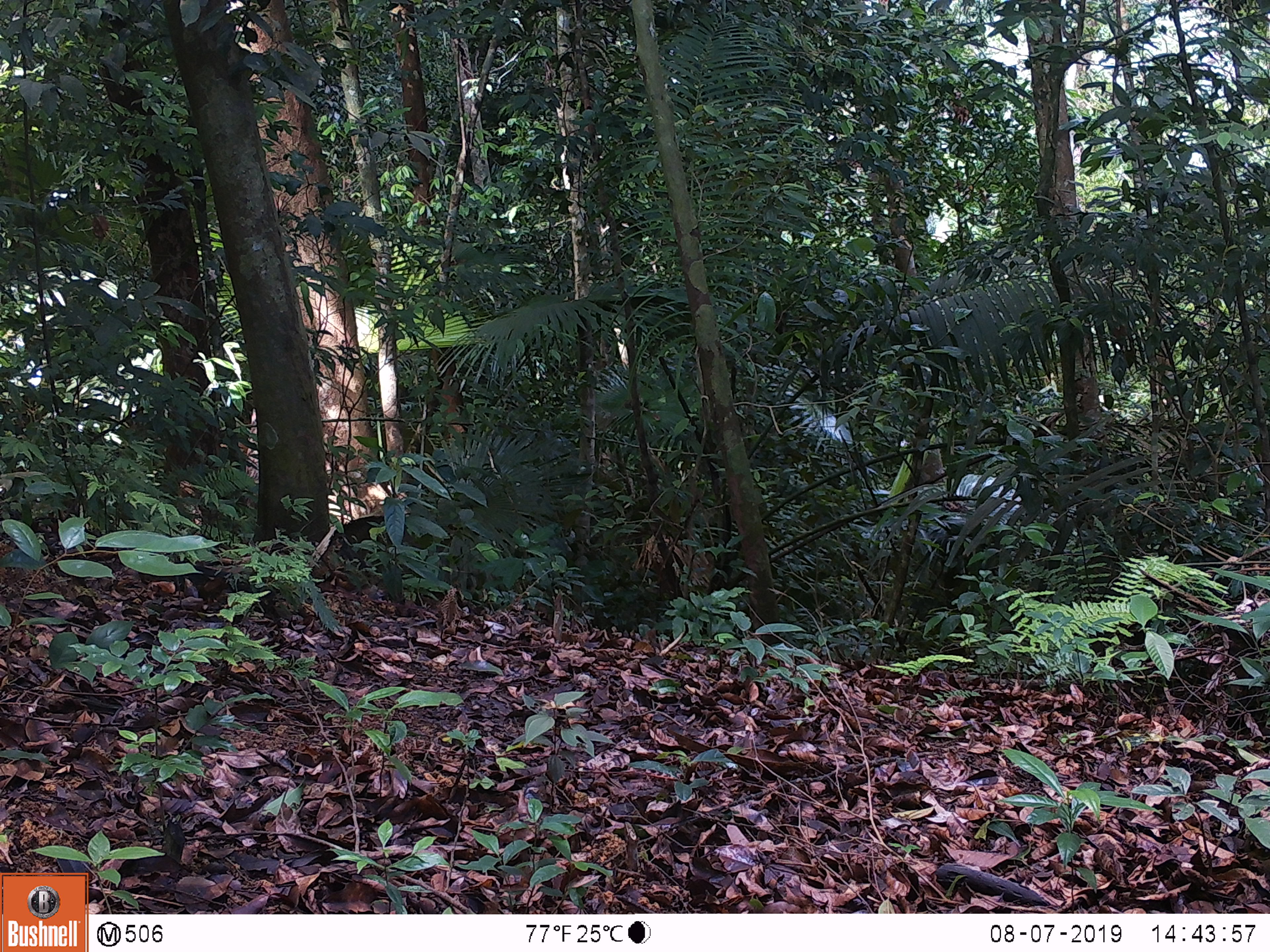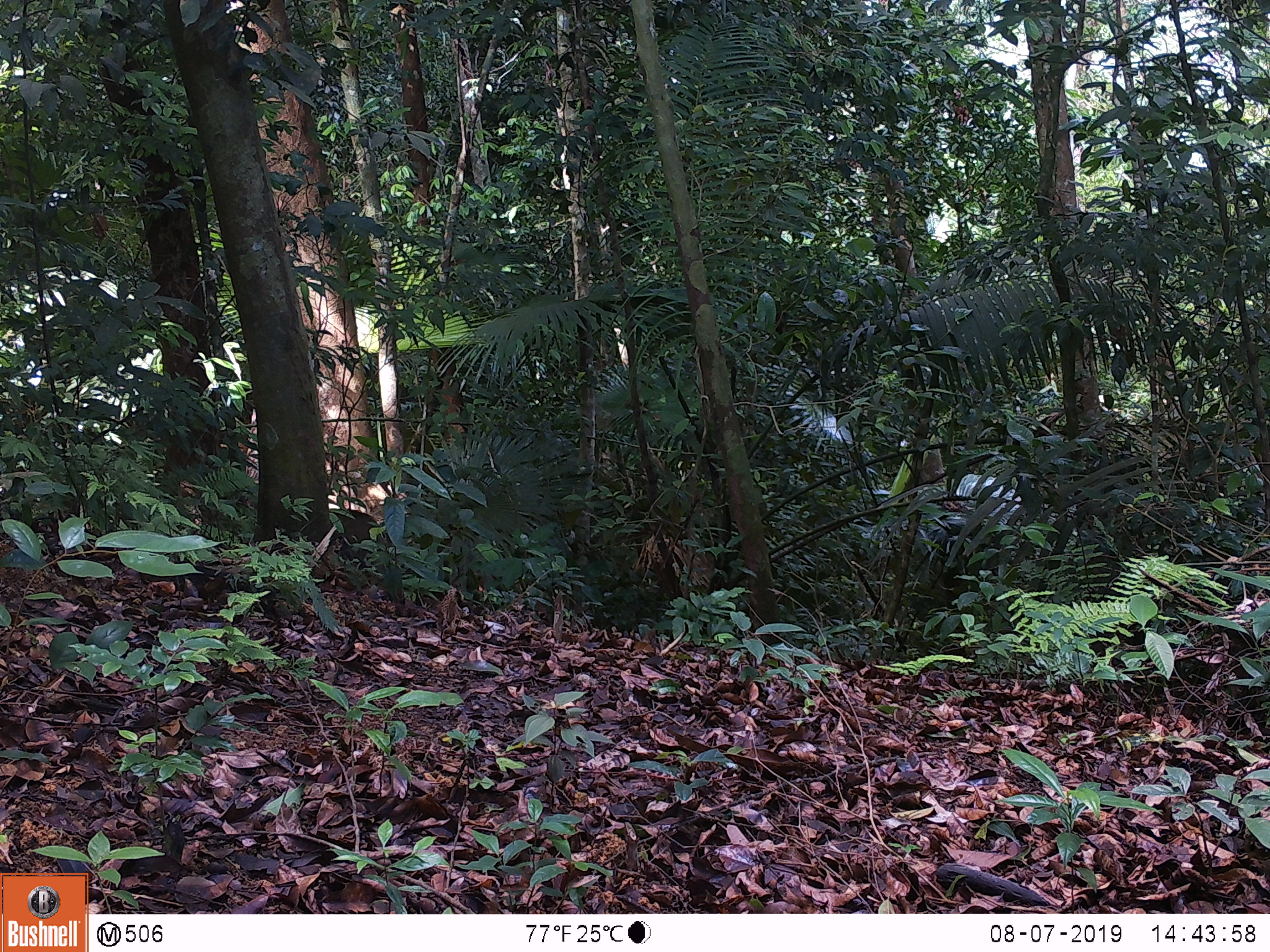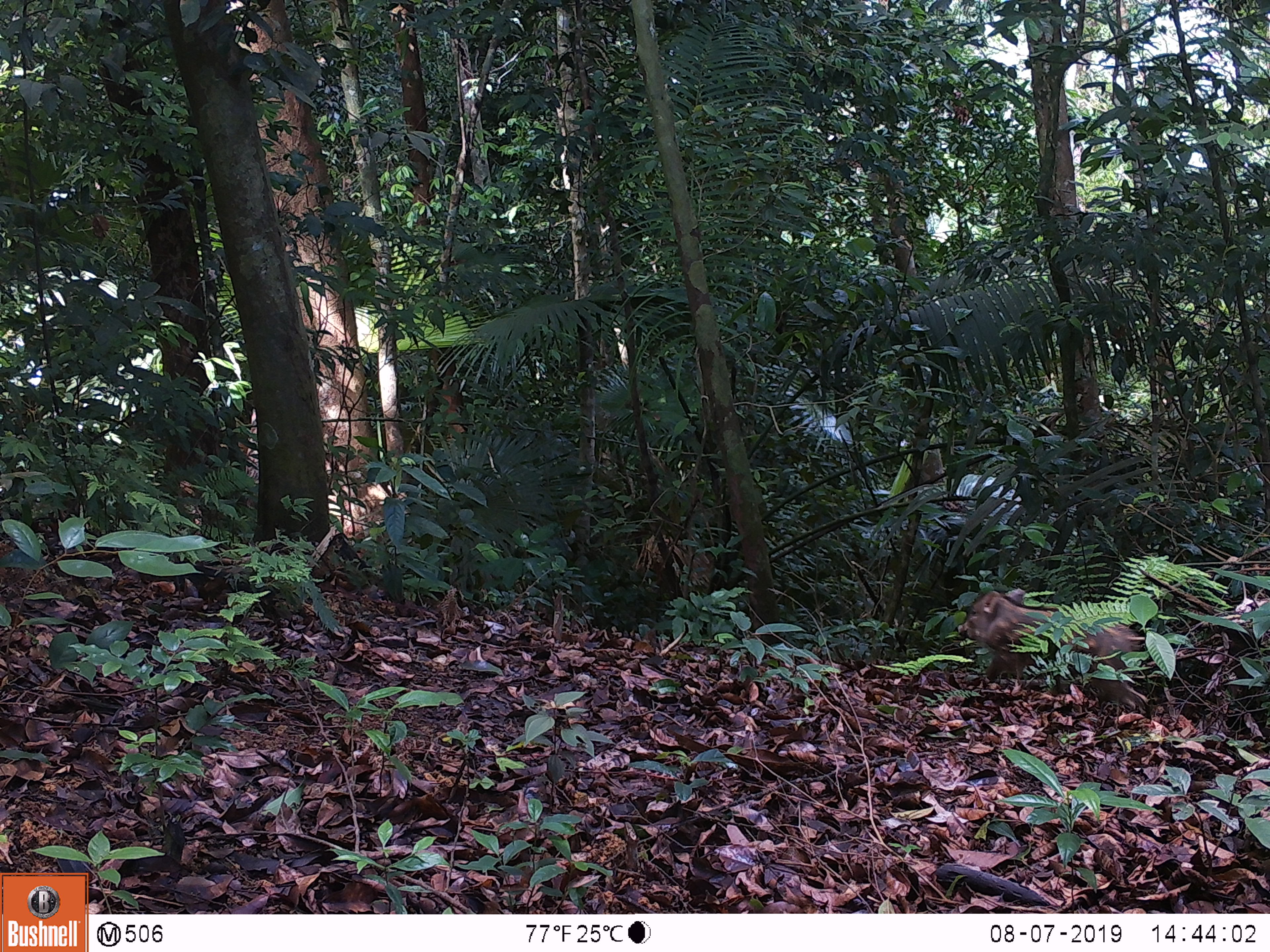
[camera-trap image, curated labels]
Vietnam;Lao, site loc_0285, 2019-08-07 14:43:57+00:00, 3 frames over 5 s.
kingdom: Animalia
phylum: Chordata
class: Mammalia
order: Artiodactyla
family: Suidae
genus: Sus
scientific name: Sus scrofa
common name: eurasian wild pig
Eurasian wild pig (Sus scrofa). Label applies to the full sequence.